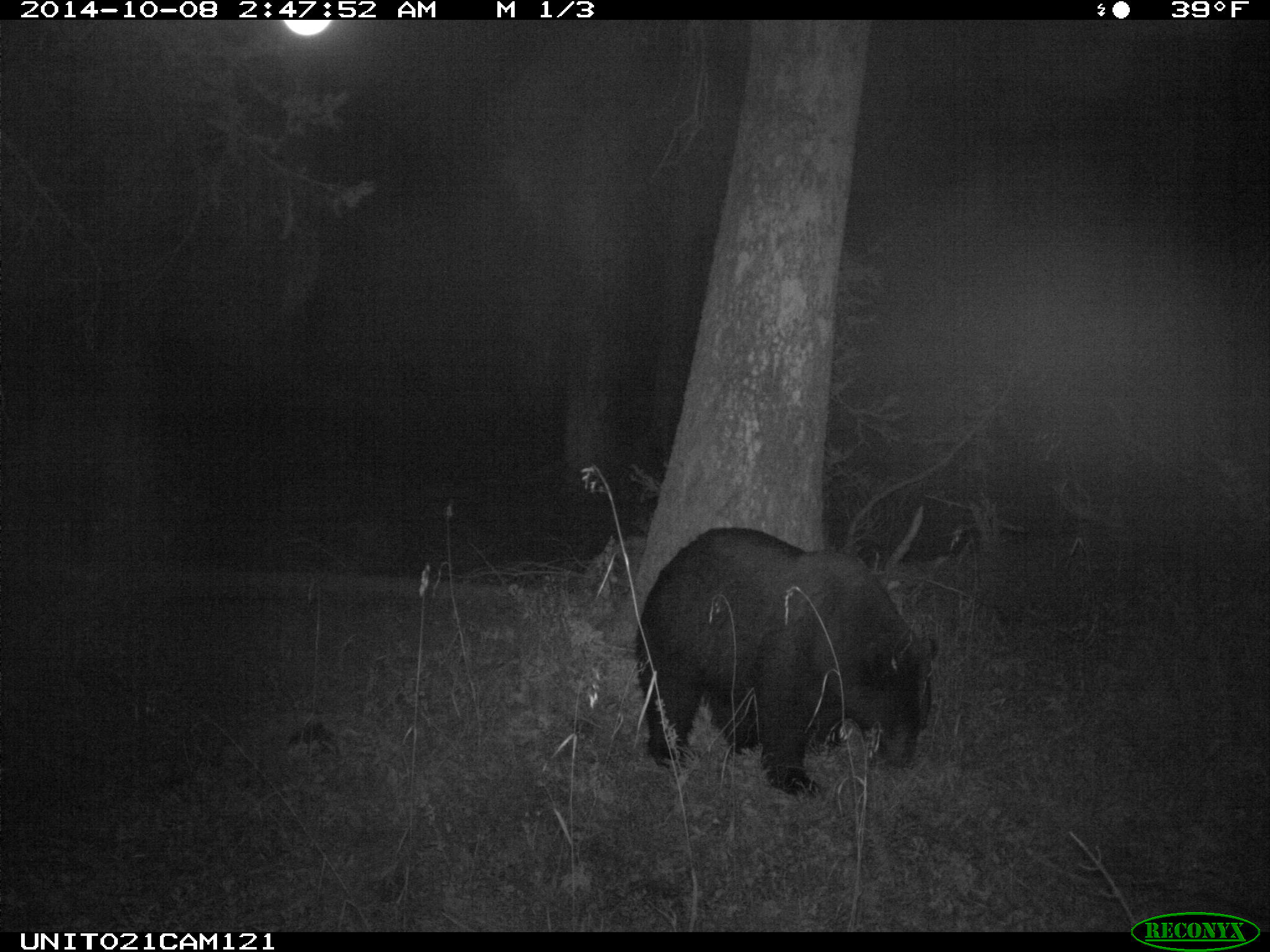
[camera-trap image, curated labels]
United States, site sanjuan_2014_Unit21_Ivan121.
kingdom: Animalia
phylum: Chordata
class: Mammalia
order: Carnivora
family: Ursidae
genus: Ursus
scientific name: Ursus americanus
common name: american black bear